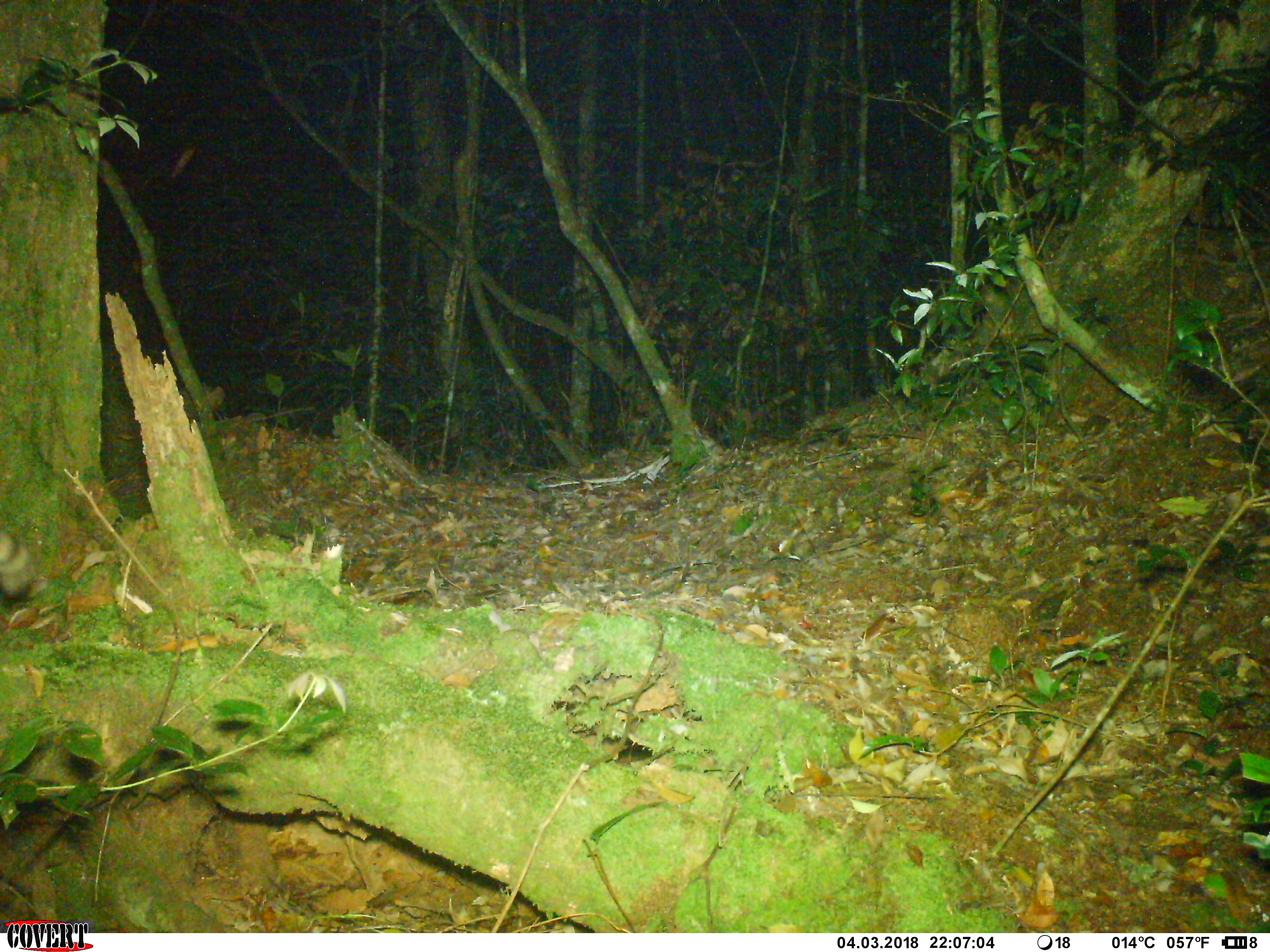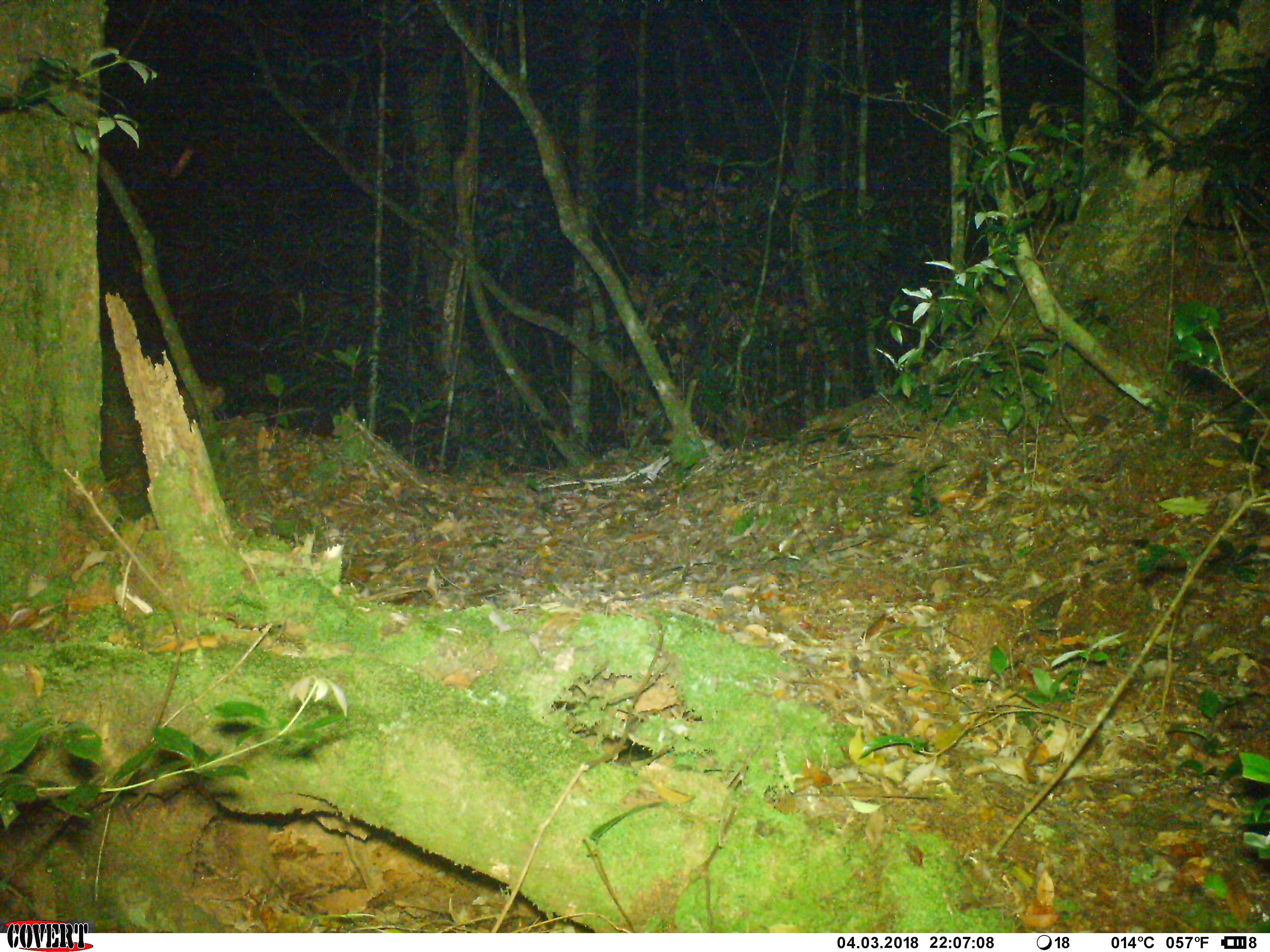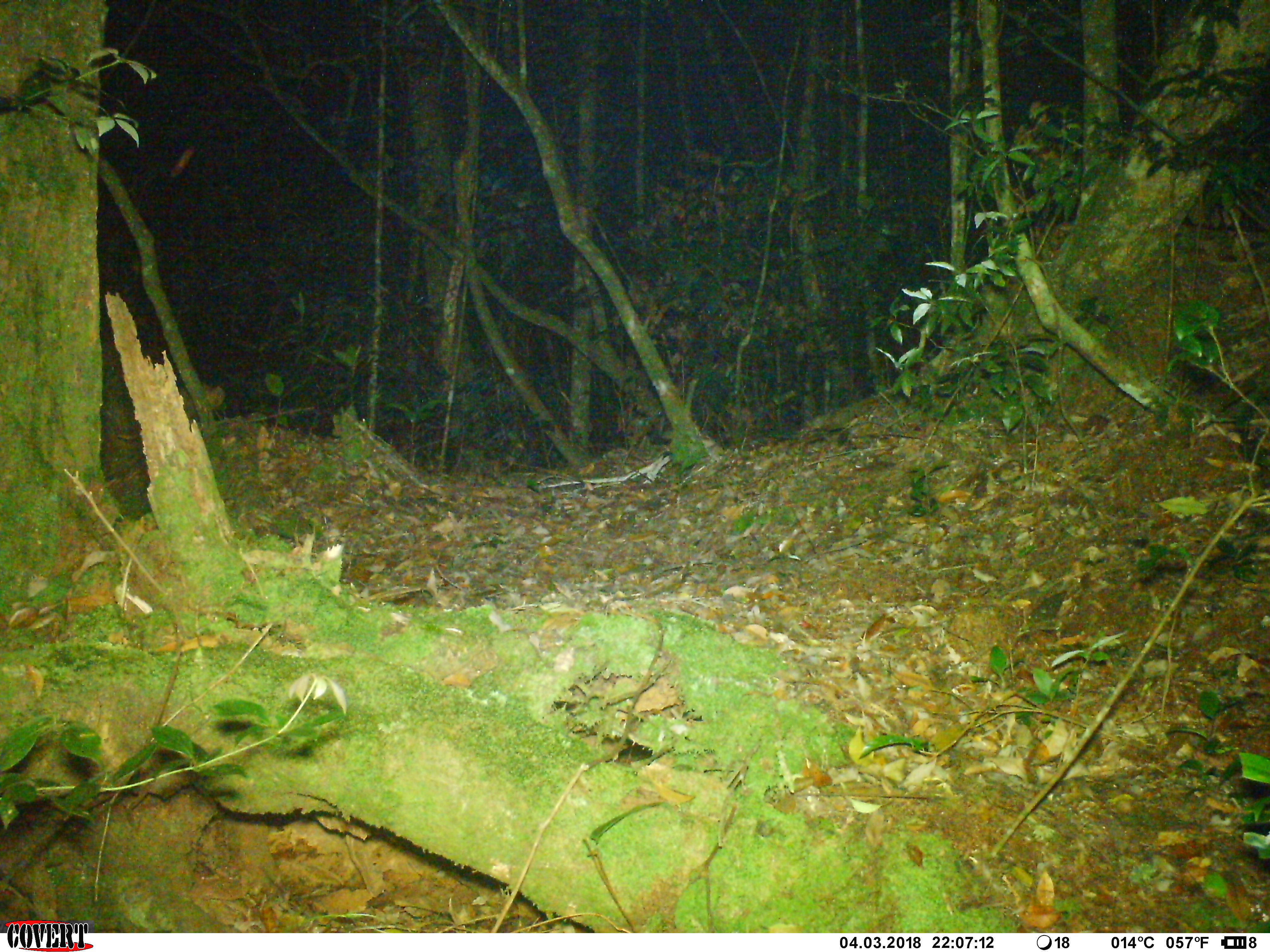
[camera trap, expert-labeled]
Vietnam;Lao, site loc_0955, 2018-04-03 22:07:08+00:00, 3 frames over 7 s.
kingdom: Animalia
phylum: Chordata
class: Mammalia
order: Carnivora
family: Prionodontidae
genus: Prionodon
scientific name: Prionodon pardicolor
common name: spotted linsang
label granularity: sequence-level